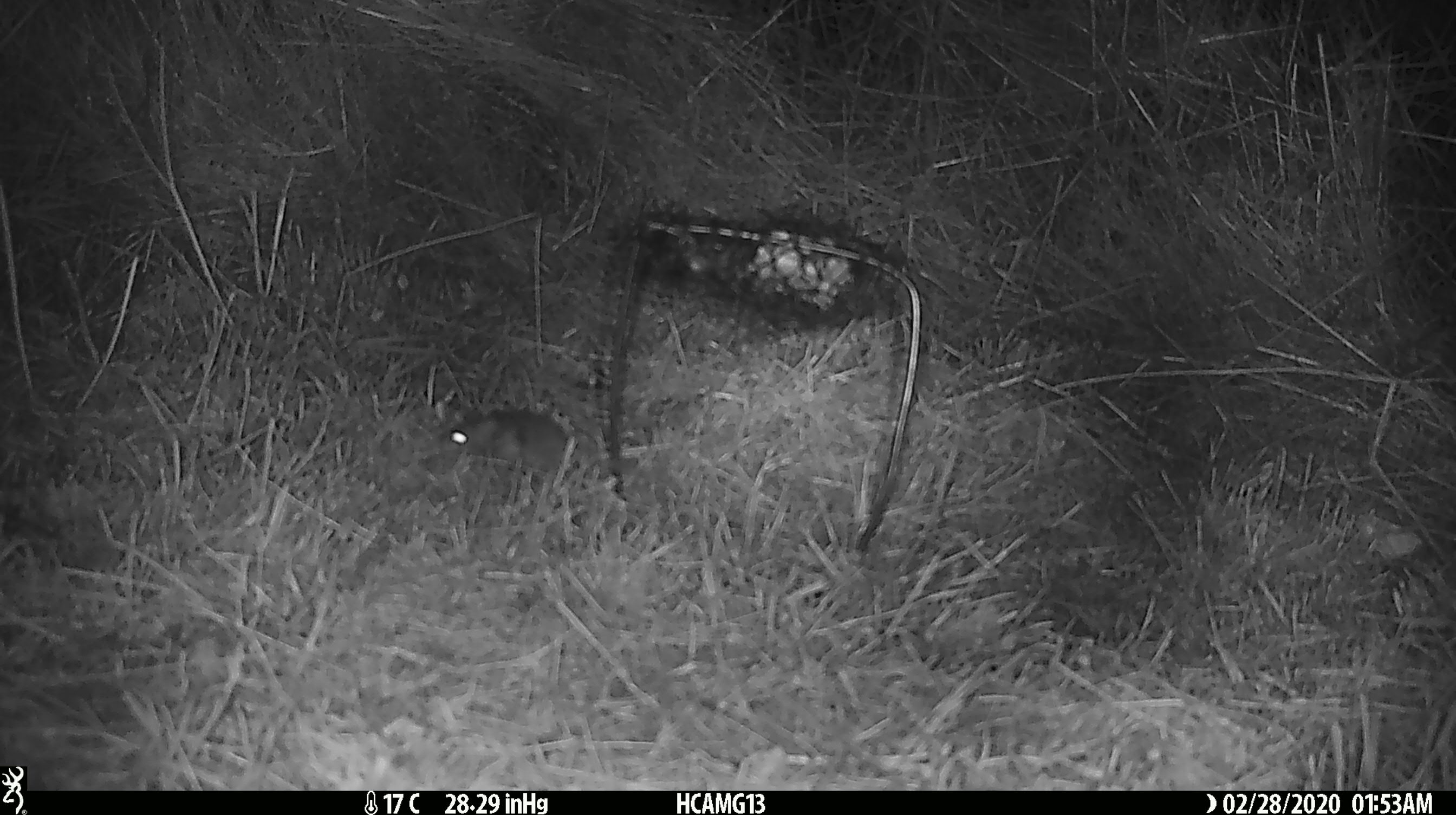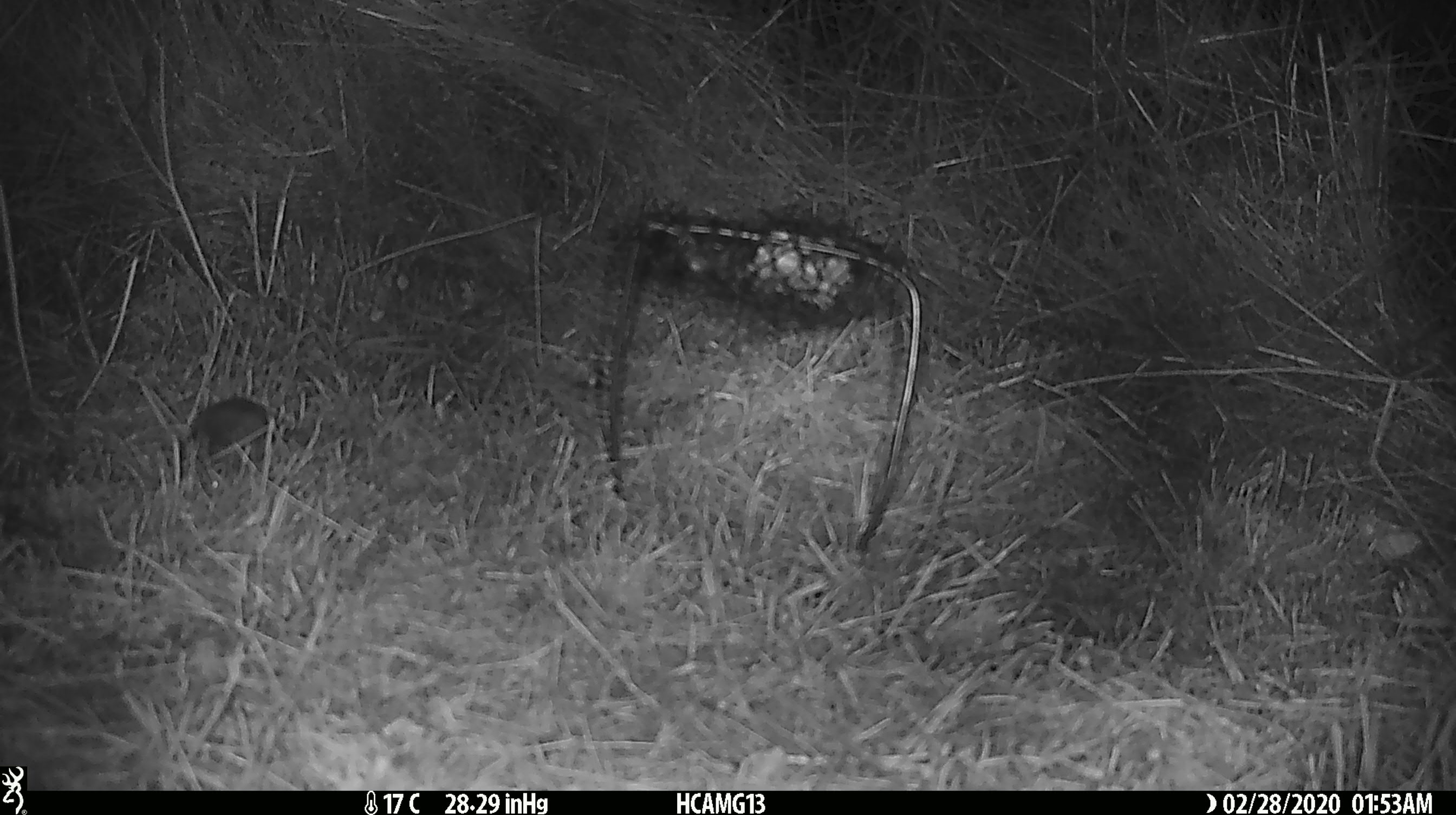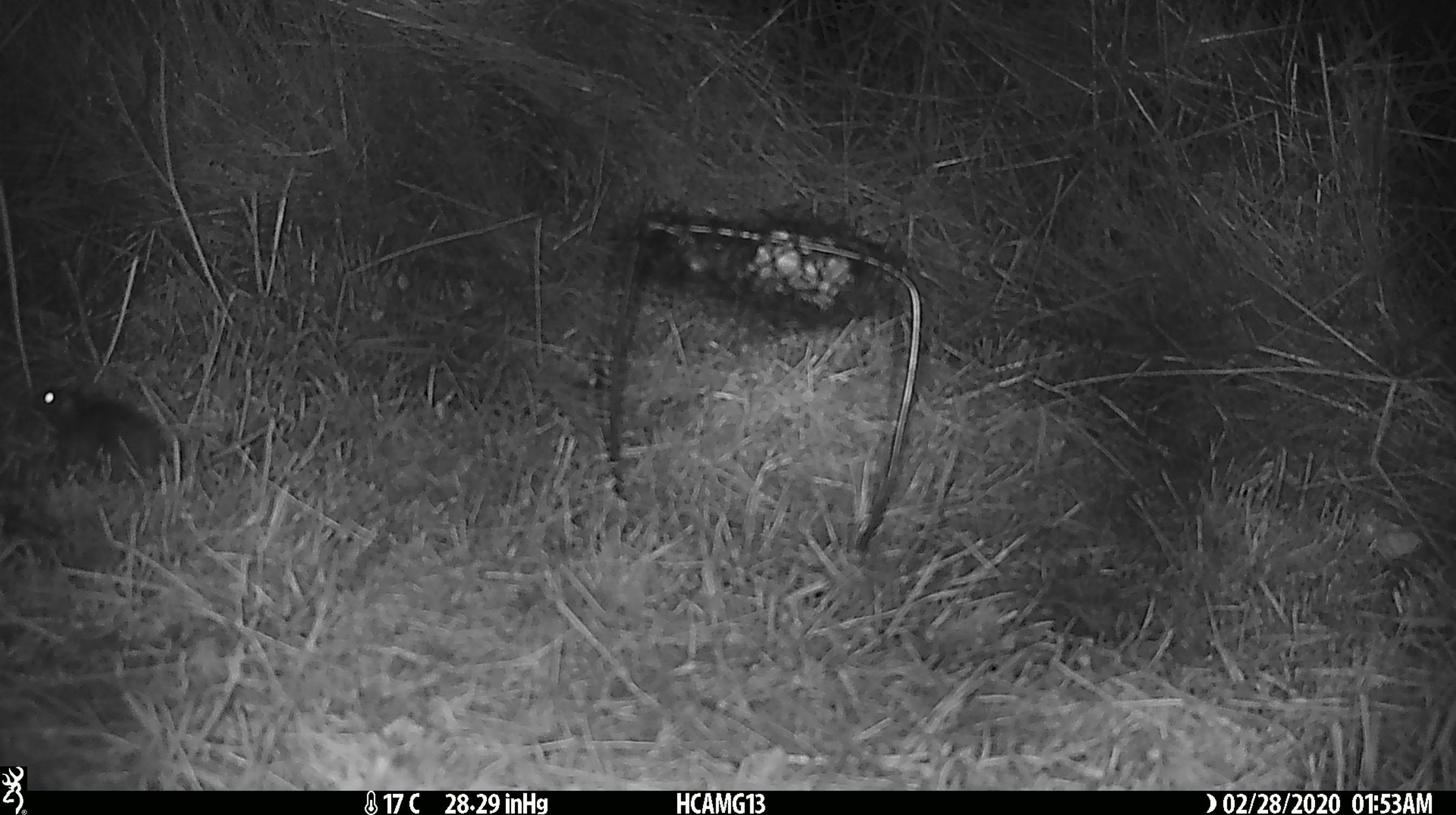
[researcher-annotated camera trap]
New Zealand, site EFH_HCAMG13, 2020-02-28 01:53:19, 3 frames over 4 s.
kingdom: Animalia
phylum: Chordata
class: Mammalia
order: Rodentia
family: Muridae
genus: Mus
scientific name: Mus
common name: mouse